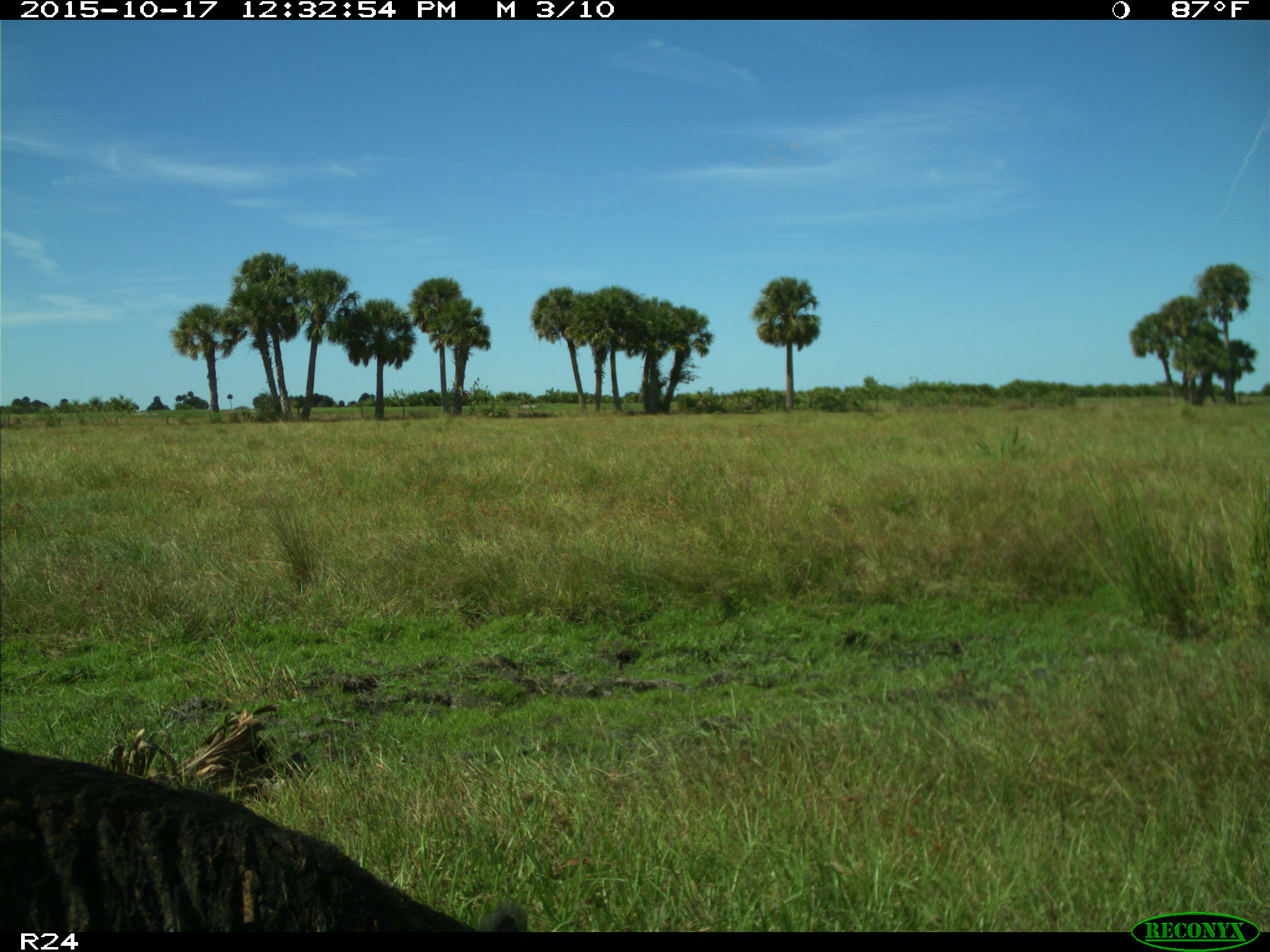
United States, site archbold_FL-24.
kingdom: Animalia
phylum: Chordata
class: Mammalia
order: Artiodactyla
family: Suidae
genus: Sus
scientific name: Sus scrofa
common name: wild boar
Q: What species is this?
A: Sus scrofa (wild boar).